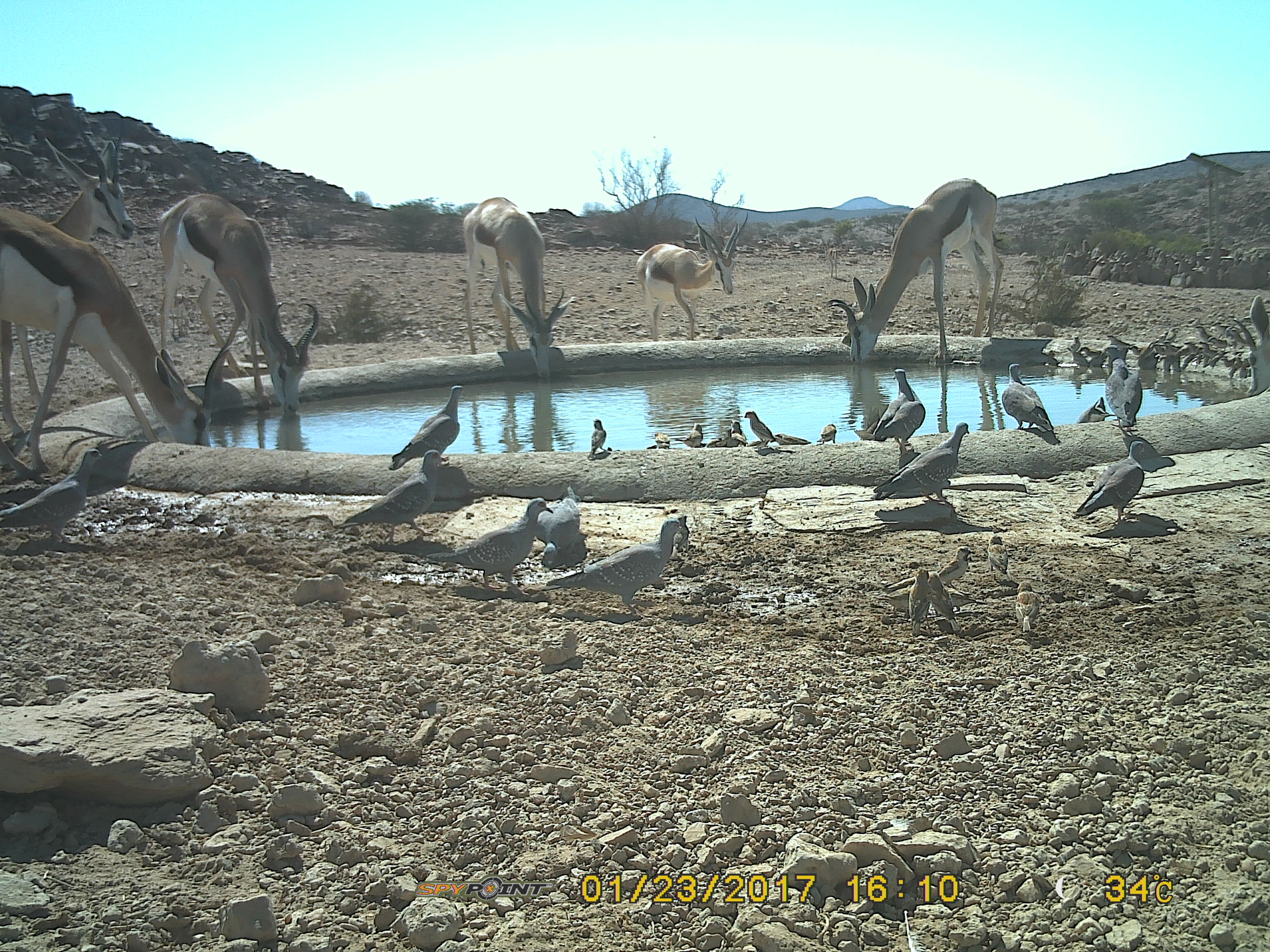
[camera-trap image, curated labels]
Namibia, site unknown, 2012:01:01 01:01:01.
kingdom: Animalia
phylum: Chordata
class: Mammalia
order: Artiodactyla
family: Bovidae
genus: Antidorcas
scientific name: Antidorcas marsupialis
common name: springbok